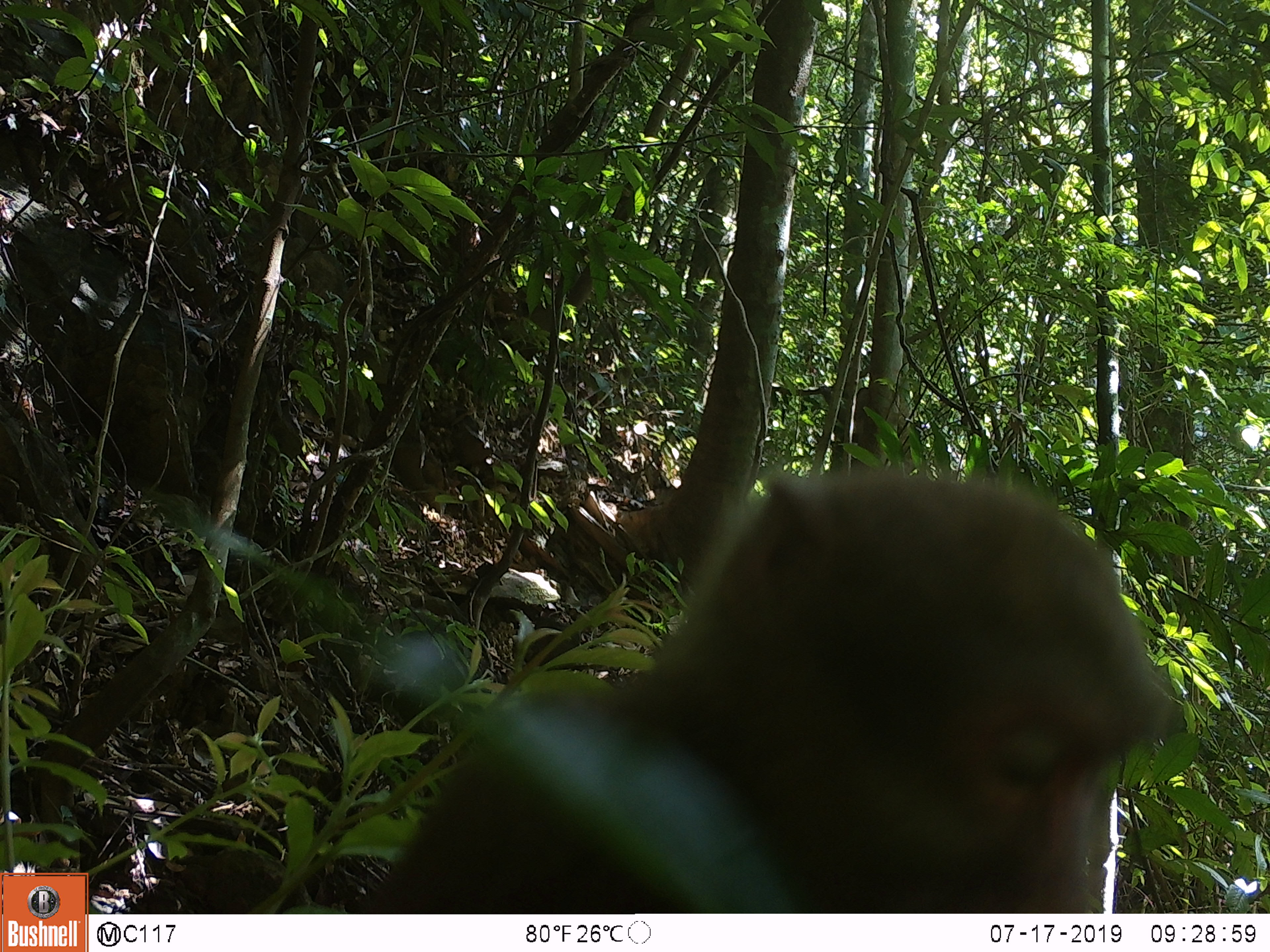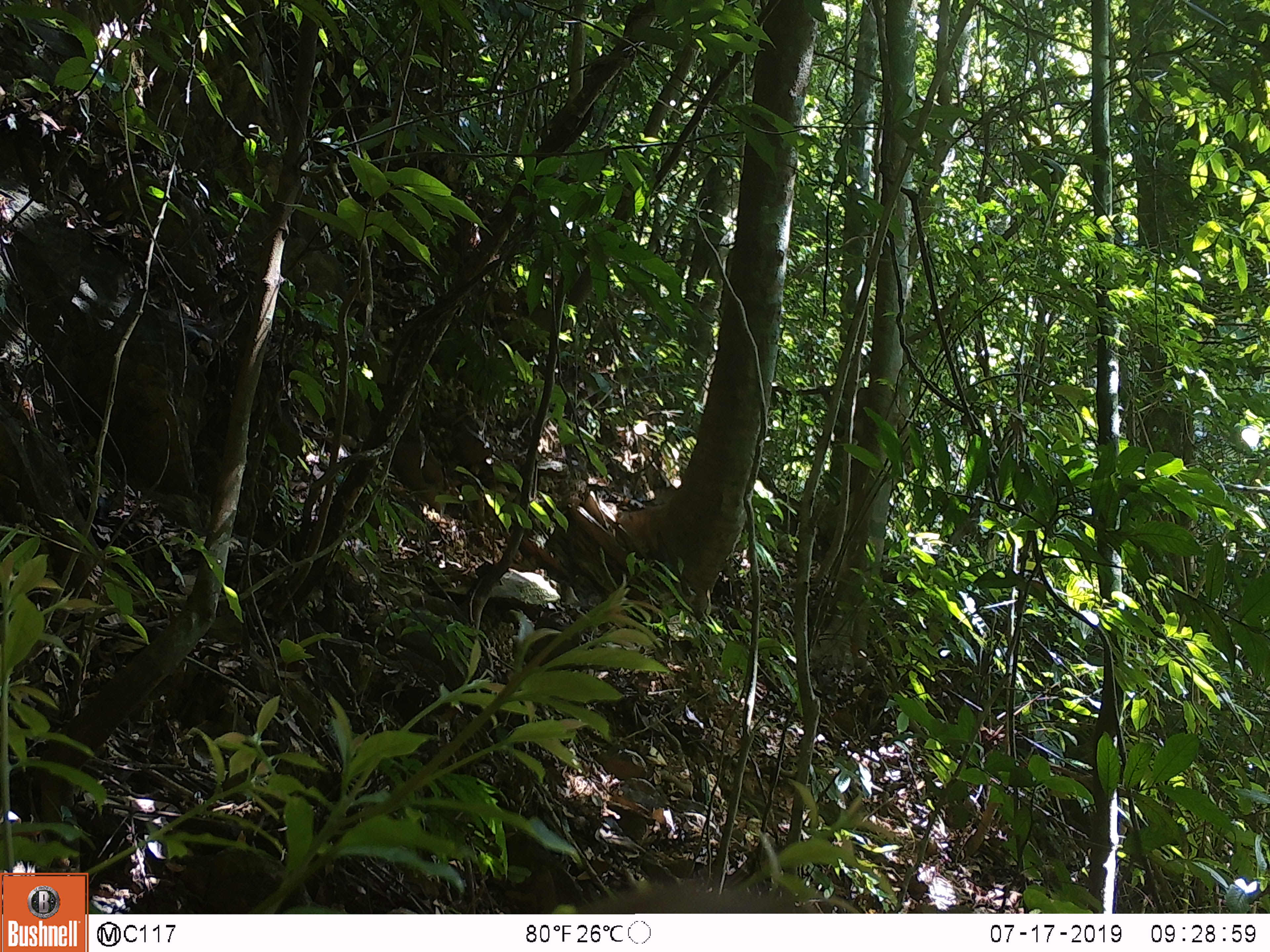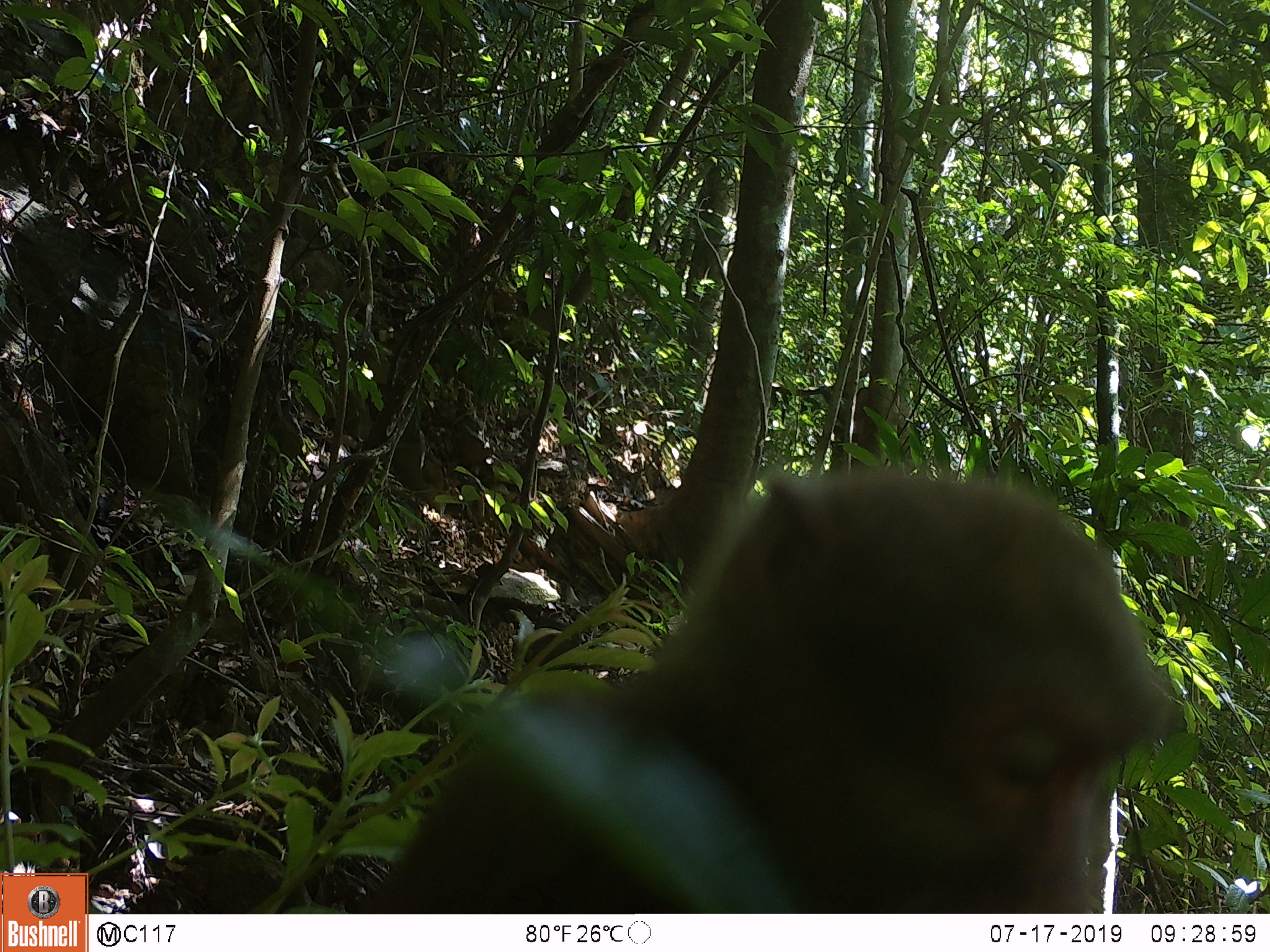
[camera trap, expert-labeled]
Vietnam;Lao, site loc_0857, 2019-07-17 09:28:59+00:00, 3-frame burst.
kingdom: Animalia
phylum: Chordata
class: Mammalia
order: Primates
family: Cercopithecidae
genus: Macaca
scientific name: Macaca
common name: macaque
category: macaque not stump tailed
Macaque not stump tailed (macaque) (Macaca). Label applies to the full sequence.